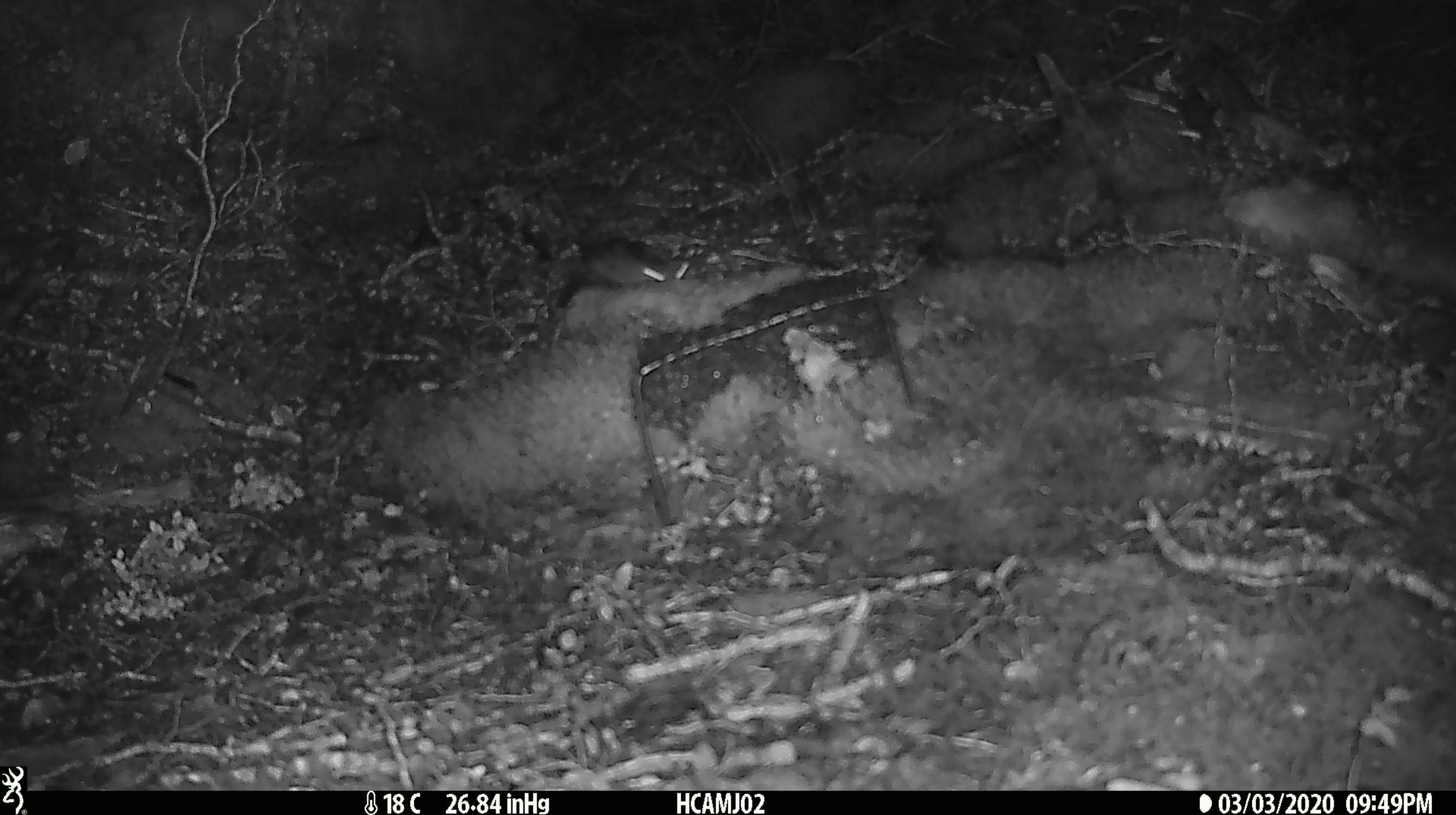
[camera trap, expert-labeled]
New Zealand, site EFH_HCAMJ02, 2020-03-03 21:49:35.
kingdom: Animalia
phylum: Chordata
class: Mammalia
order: Rodentia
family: Muridae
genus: Mus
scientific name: Mus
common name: mouse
Mouse (Mus).